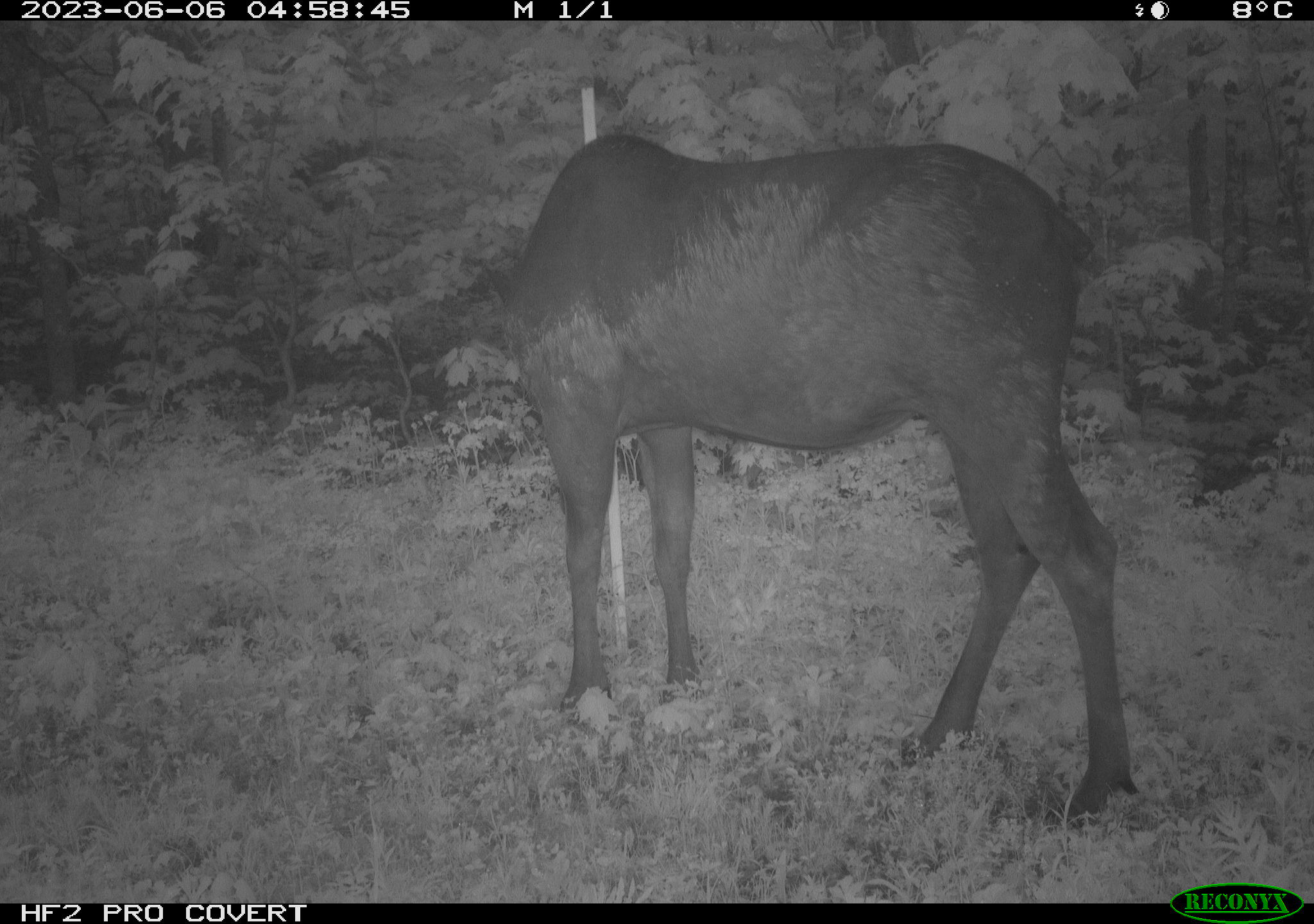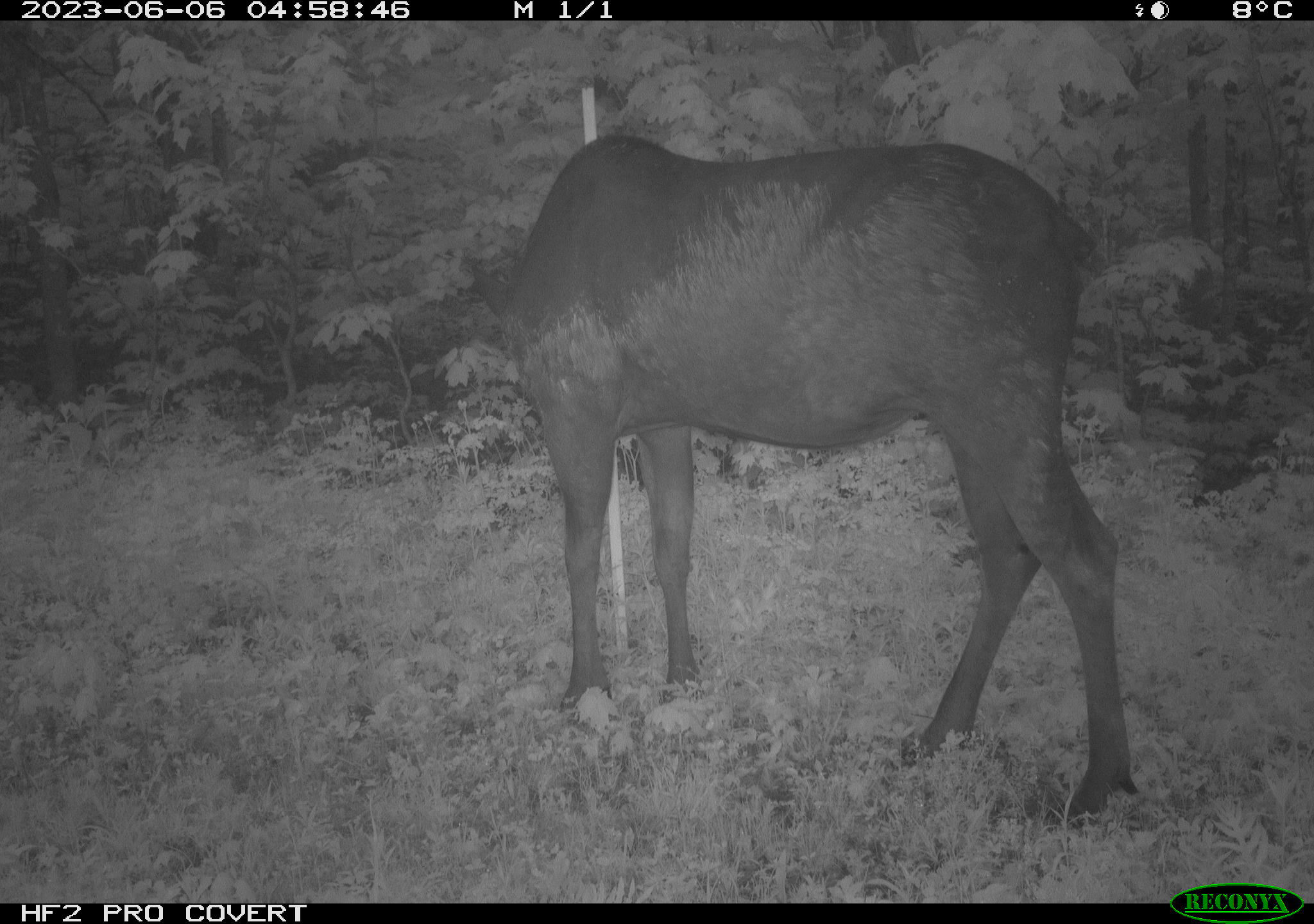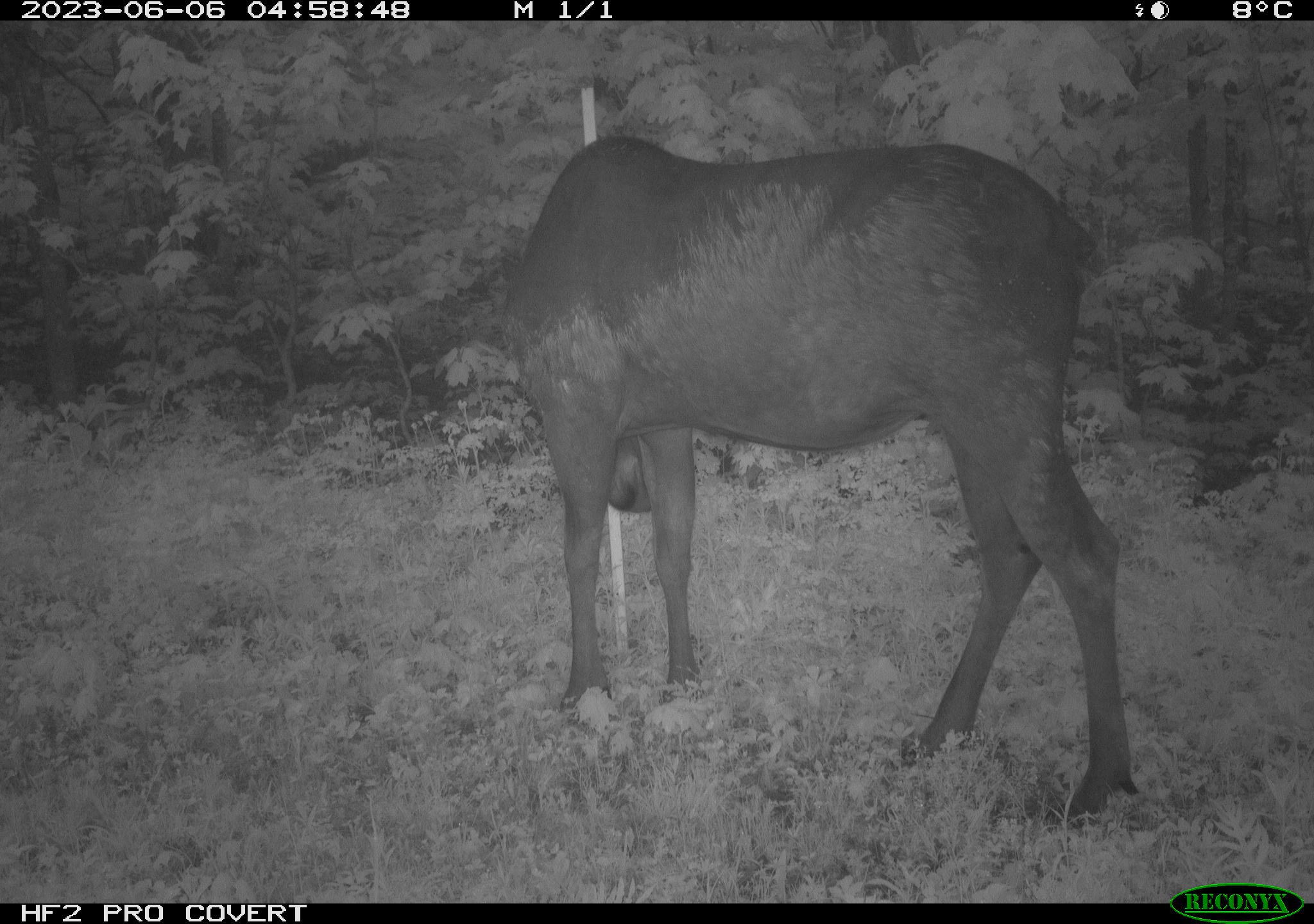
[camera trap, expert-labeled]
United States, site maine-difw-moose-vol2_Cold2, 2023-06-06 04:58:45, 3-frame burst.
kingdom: Animalia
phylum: Chordata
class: Mammalia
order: Artiodactyla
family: Cervidae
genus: Alces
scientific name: Alces alces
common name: moose